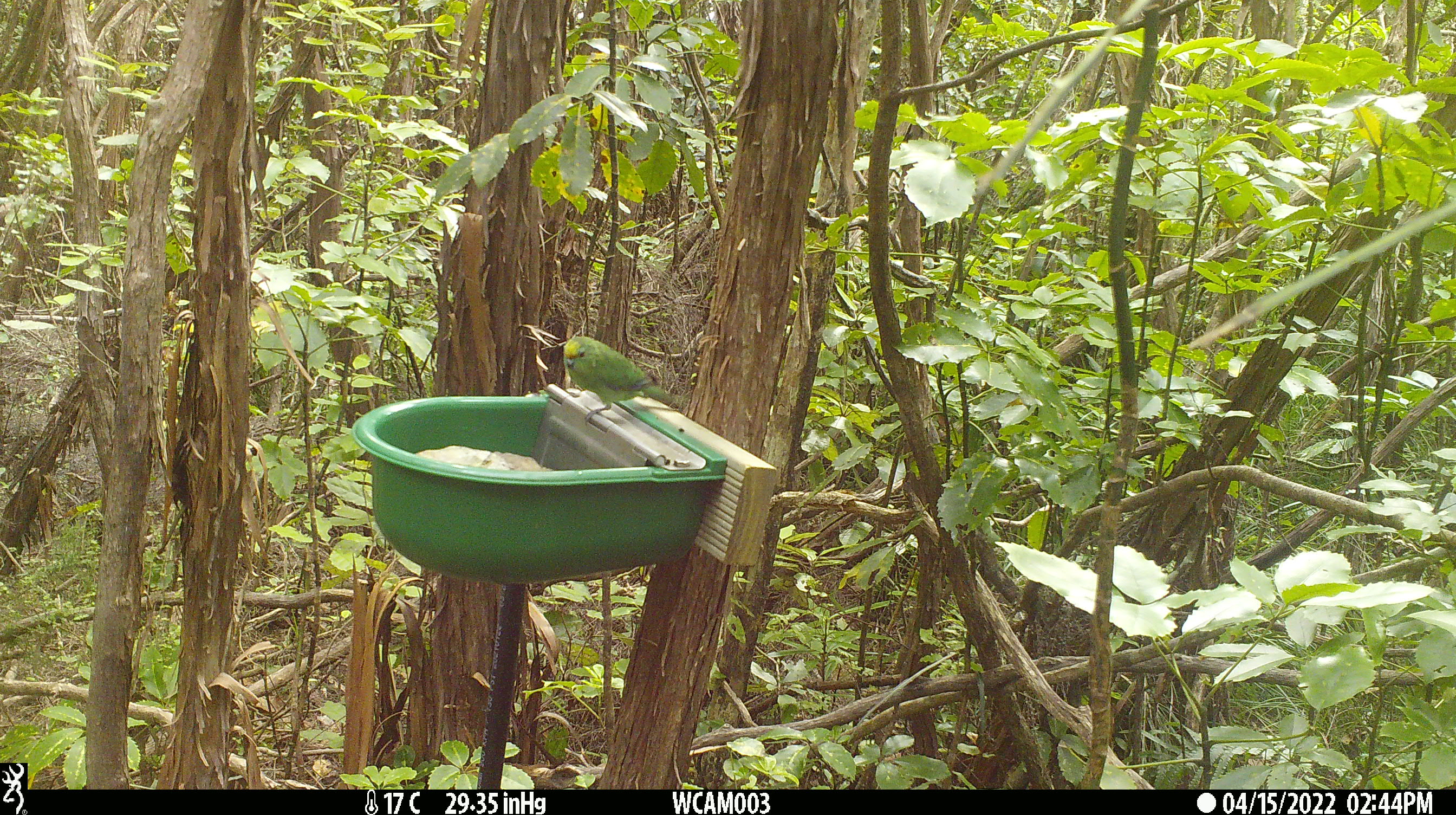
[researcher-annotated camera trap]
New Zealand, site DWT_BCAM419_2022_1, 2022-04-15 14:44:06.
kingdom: Animalia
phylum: Chordata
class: Aves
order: Psittaciformes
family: Psittaculidae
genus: Cyanoramphus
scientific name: Cyanoramphus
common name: parakeet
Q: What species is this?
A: Parakeet (Cyanoramphus).